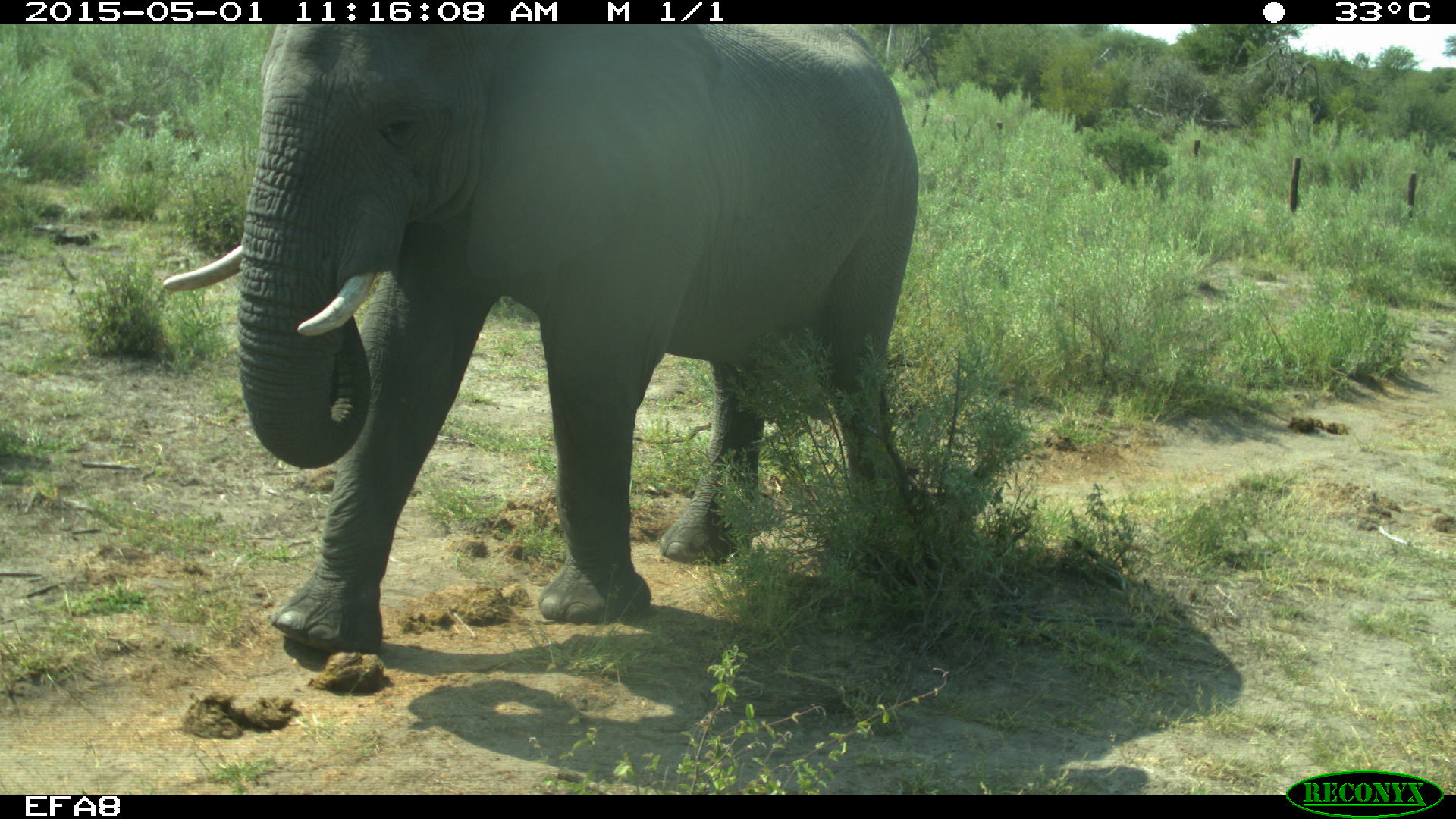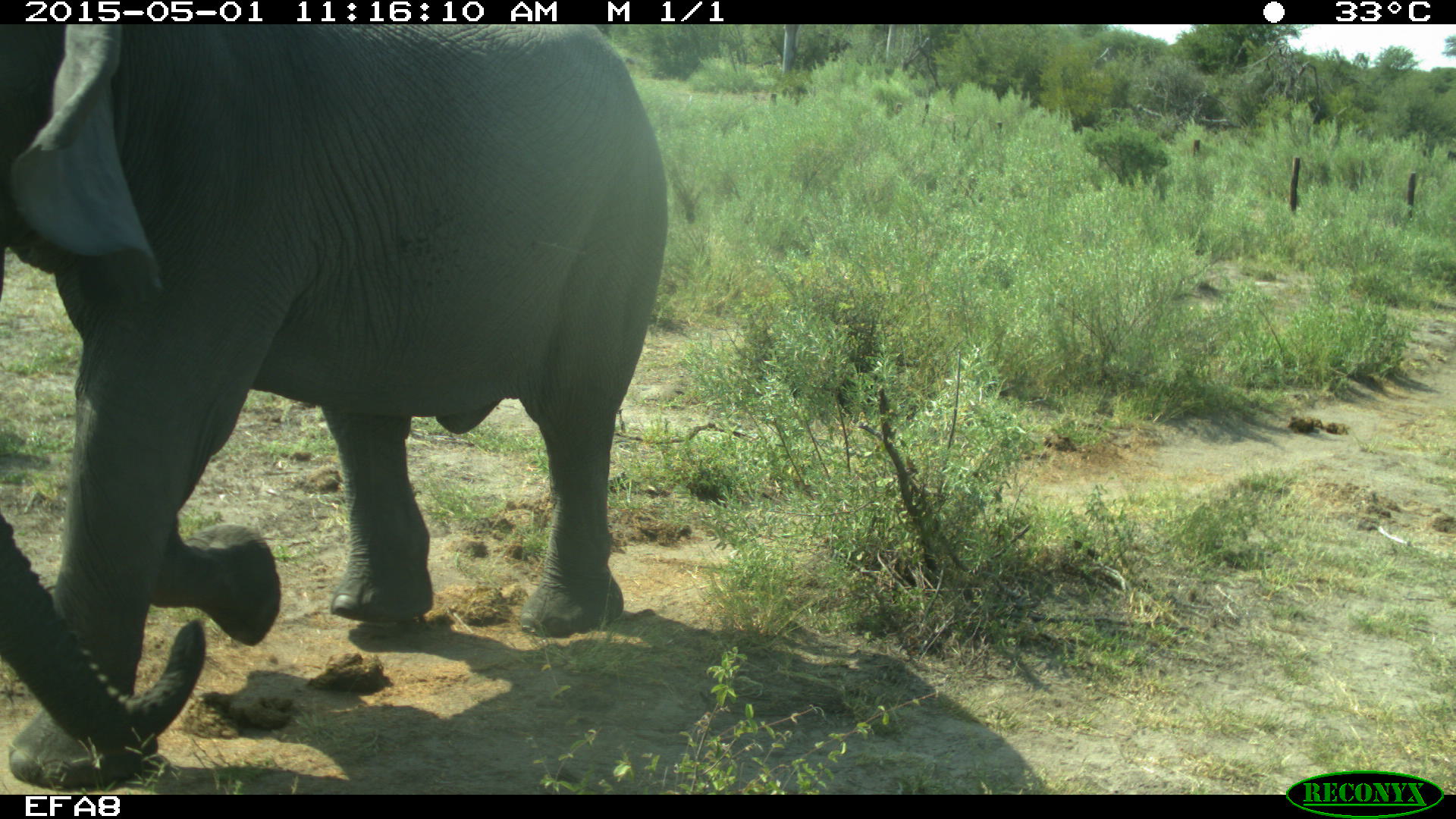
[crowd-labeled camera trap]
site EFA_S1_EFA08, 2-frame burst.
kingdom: Animalia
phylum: Chordata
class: Mammalia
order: Proboscidea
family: Elephantidae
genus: Loxodonta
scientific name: Loxodonta africana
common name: african bush elephant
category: elephant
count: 2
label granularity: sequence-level